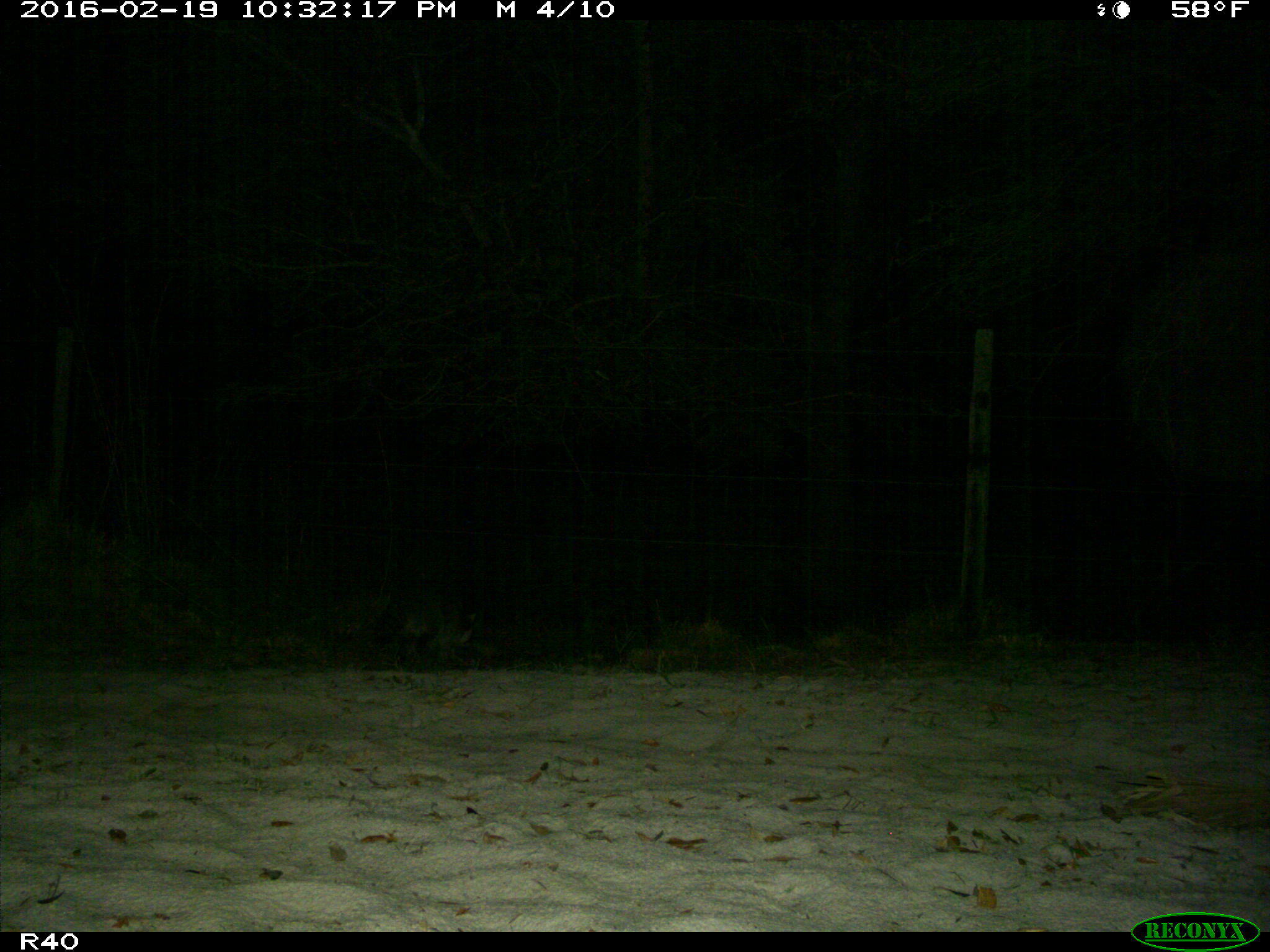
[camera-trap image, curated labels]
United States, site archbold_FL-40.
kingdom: Animalia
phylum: Chordata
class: Mammalia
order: Carnivora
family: Procyonidae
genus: Procyon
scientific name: Procyon lotor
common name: common raccoon